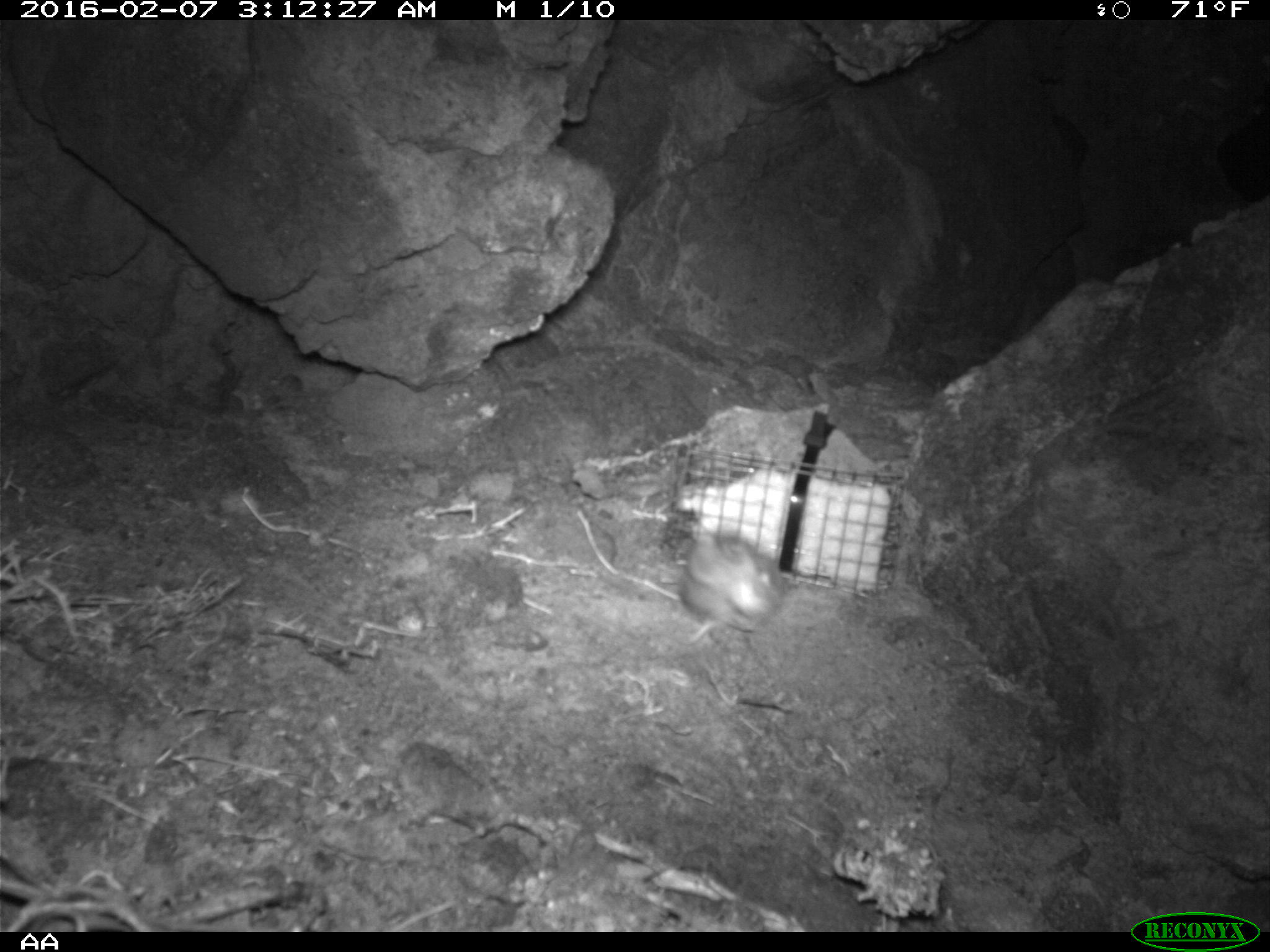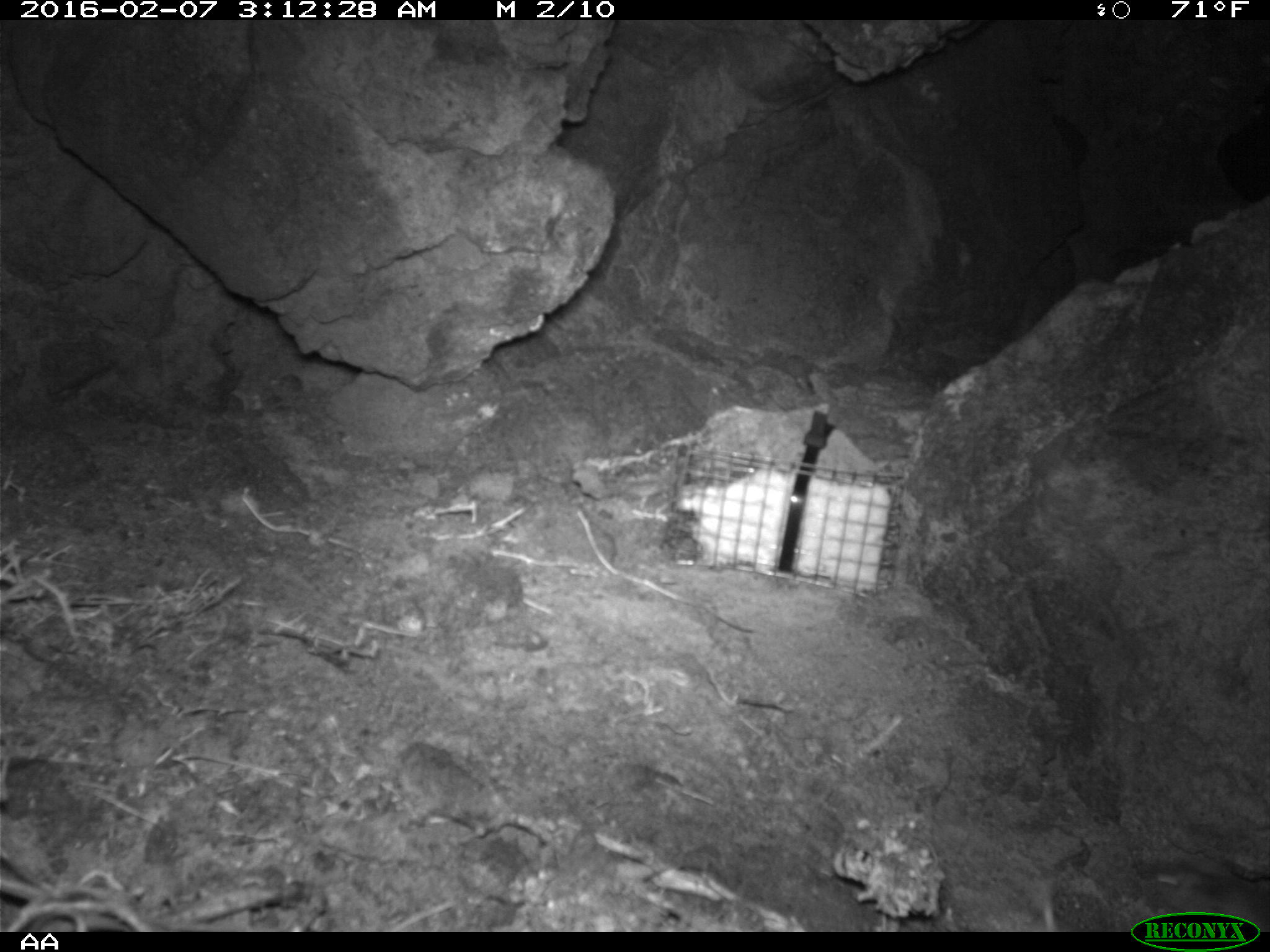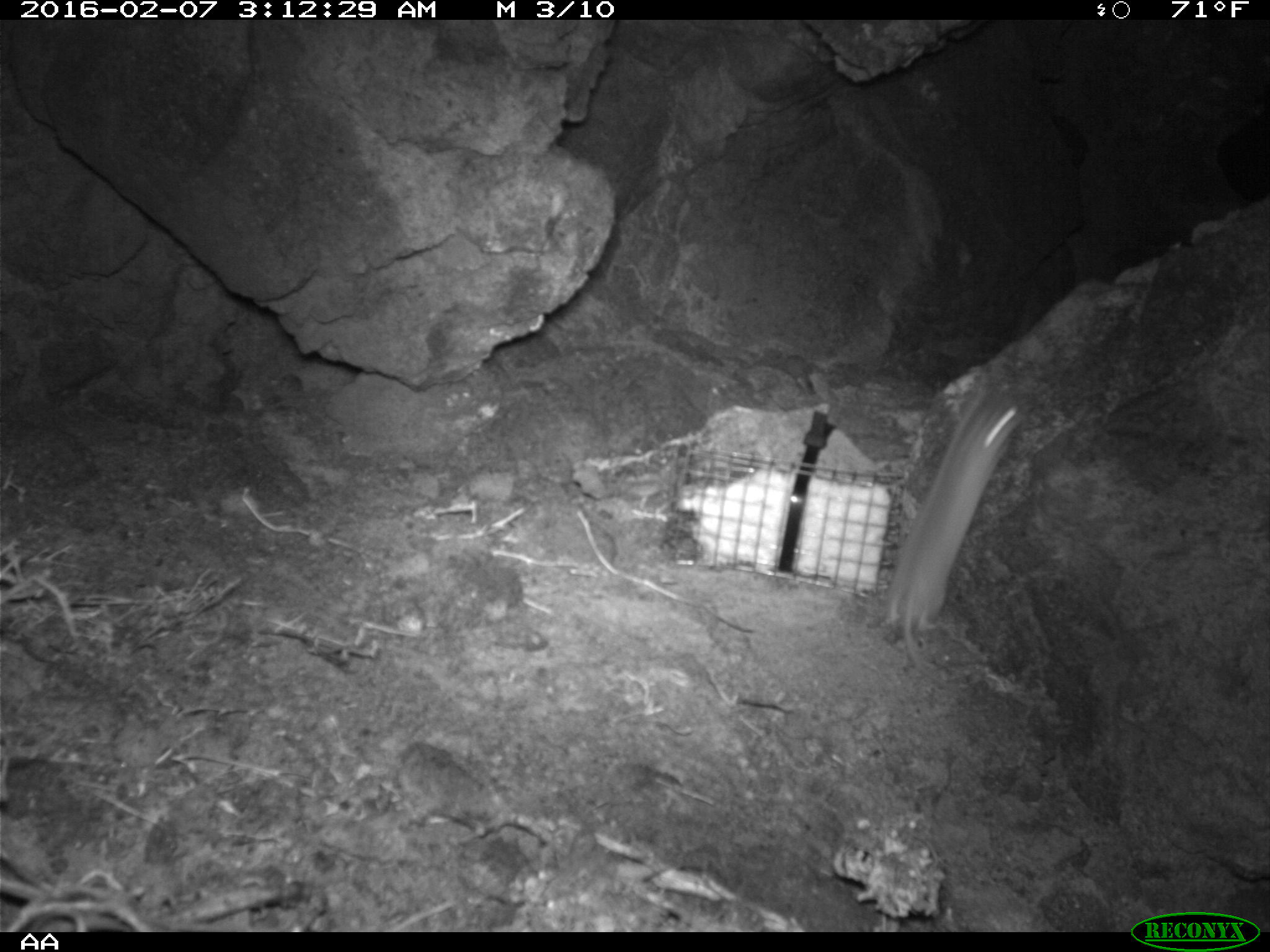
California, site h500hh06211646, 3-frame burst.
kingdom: Animalia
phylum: Chordata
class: Mammalia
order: Rodentia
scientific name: Rodentia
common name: rodent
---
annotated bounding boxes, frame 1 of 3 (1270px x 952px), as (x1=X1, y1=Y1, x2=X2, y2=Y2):
rodent: (x1=675, y1=527, x2=779, y2=633)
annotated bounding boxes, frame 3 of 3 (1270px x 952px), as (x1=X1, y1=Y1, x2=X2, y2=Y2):
rodent: (x1=884, y1=392, x2=1023, y2=670)